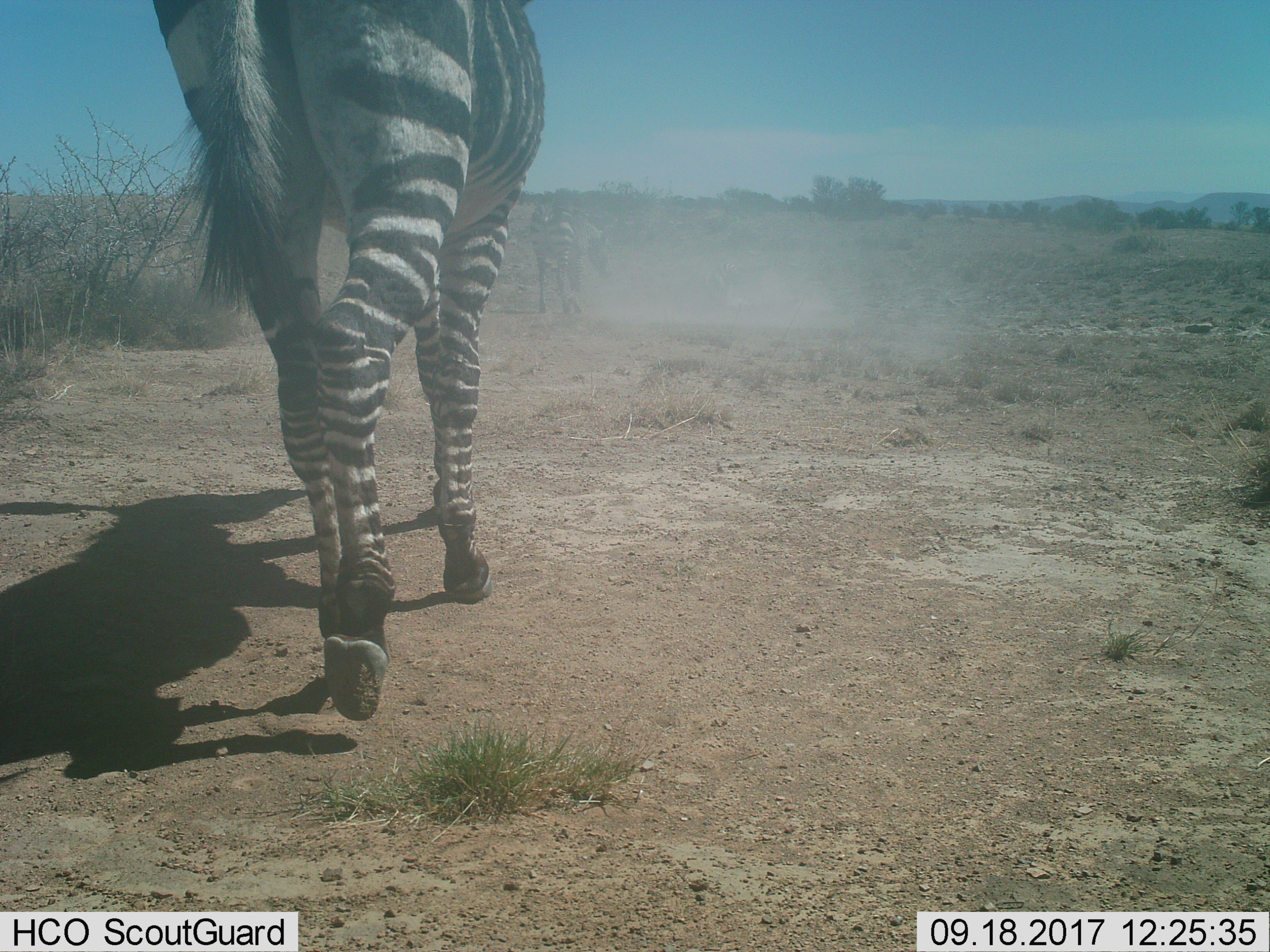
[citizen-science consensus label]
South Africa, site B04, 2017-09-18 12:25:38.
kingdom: Animalia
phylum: Chordata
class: Mammalia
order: Perissodactyla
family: Equidae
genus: Equus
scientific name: Equus zebra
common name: mountain zebra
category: zebramountain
Zebramountain (mountain zebra) (Equus zebra), count 2. Behavior (volunteer vote fractions): standing 0%, resting 0%, moving 100%, interacting 0%. Young present (vote fraction): 0%. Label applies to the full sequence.